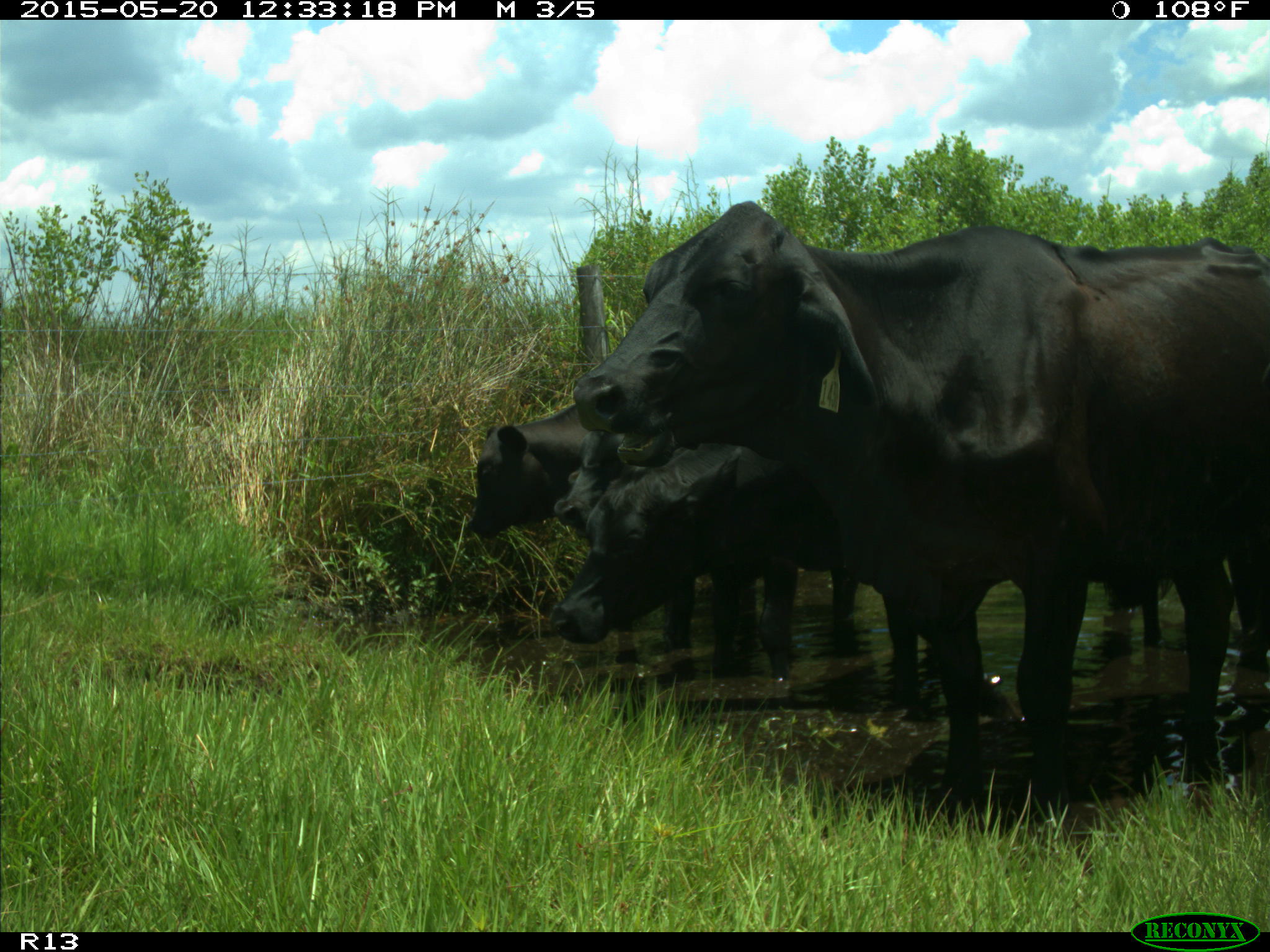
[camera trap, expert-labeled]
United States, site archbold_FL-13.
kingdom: Animalia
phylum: Chordata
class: Mammalia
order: Artiodactyla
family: Bovidae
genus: Bos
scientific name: Bos taurus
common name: domestic cow